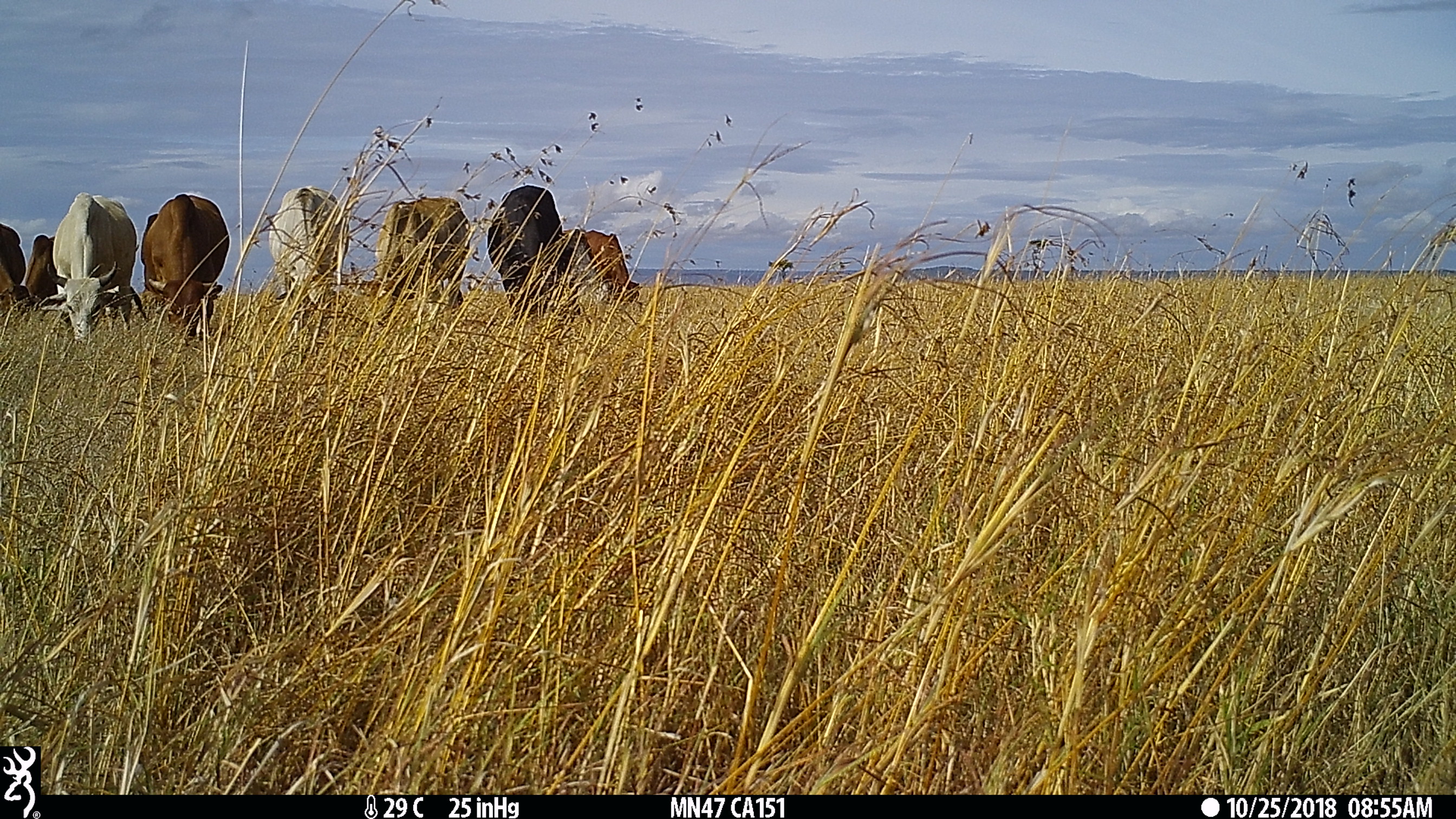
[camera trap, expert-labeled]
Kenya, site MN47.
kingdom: Animalia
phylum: Chordata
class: Mammalia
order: Artiodactyla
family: Bovidae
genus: Bos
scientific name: Bos taurus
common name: cattle